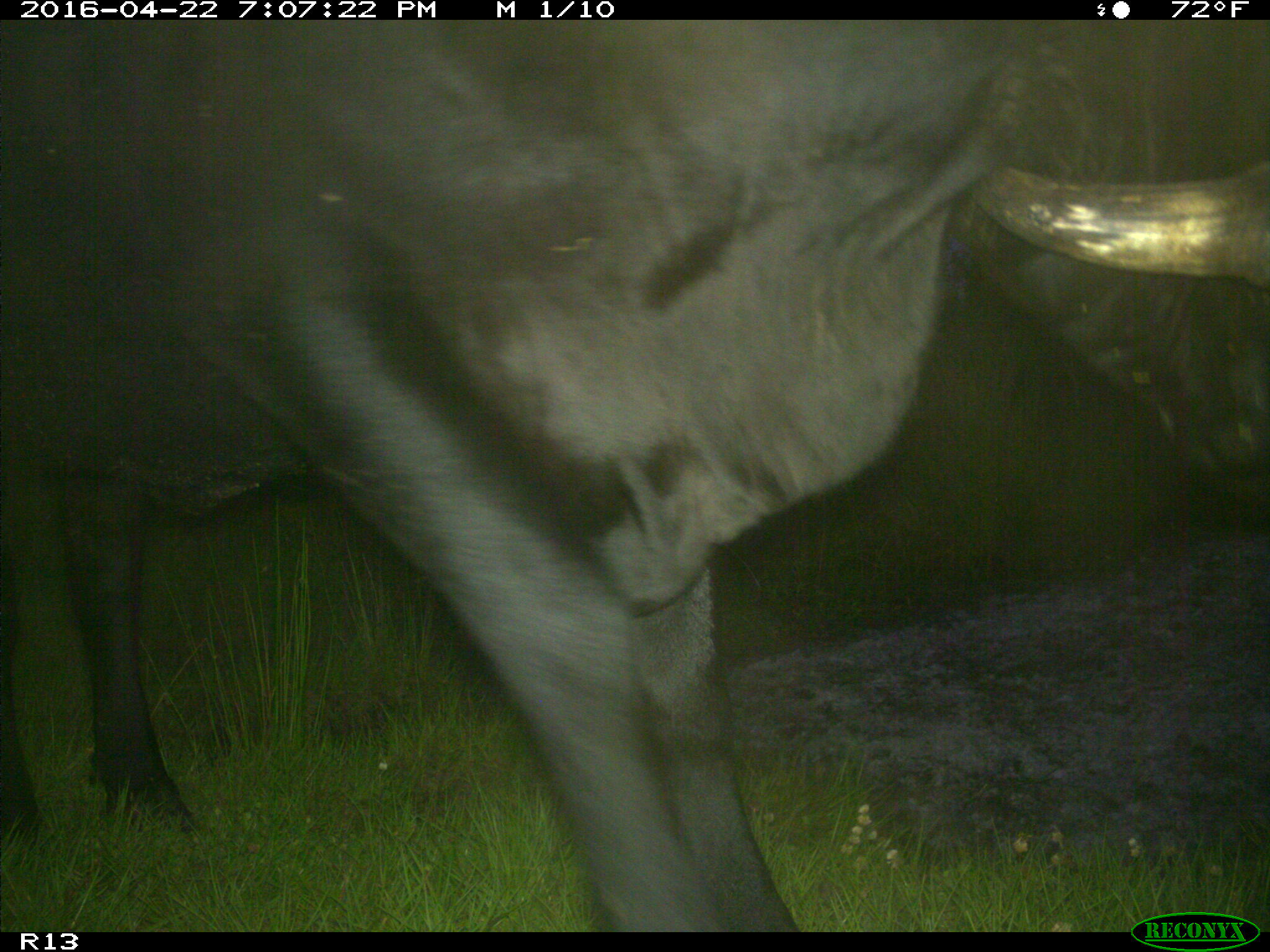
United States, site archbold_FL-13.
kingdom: Animalia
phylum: Chordata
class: Mammalia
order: Artiodactyla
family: Bovidae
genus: Bos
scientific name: Bos taurus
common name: domestic cow